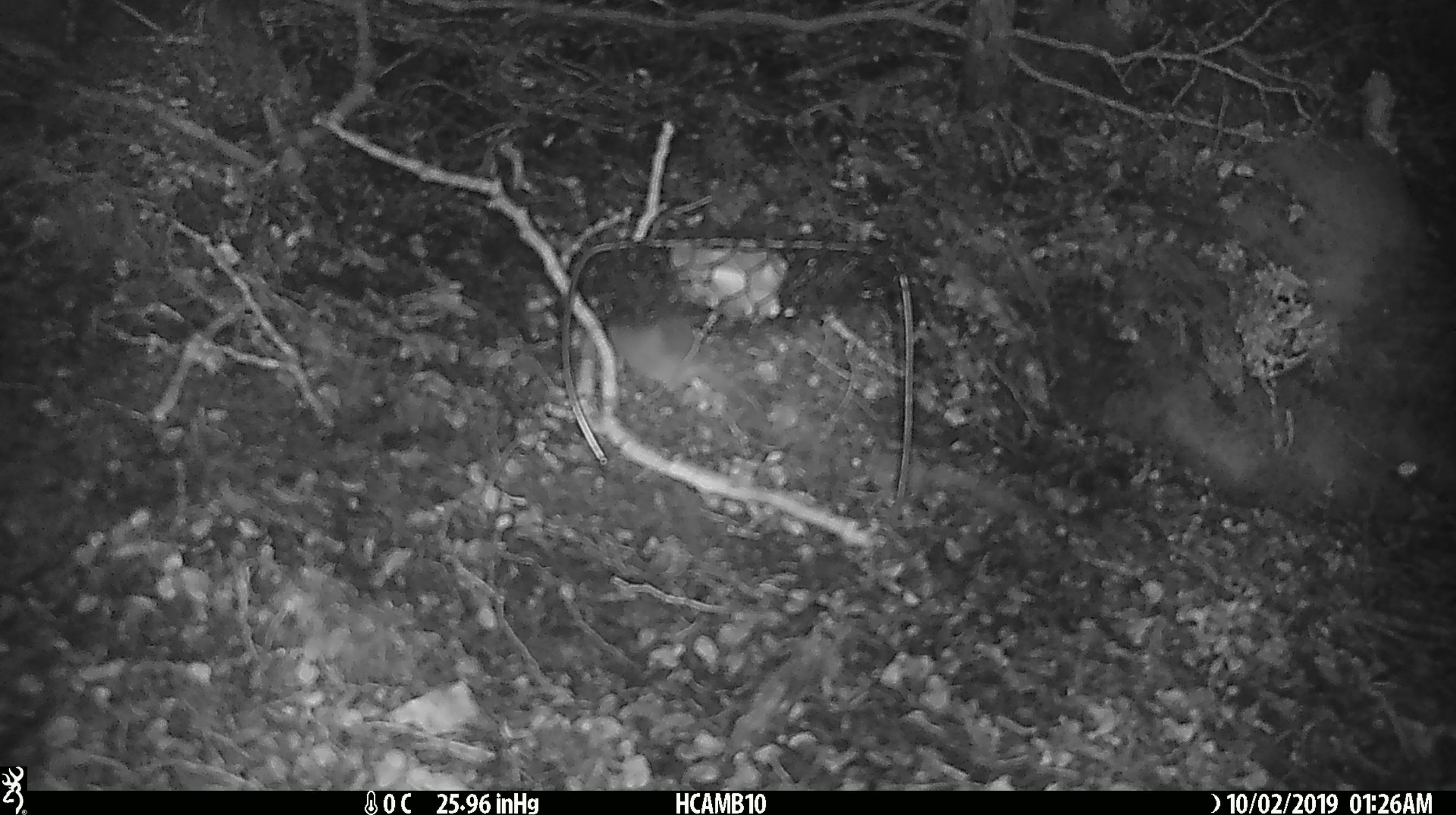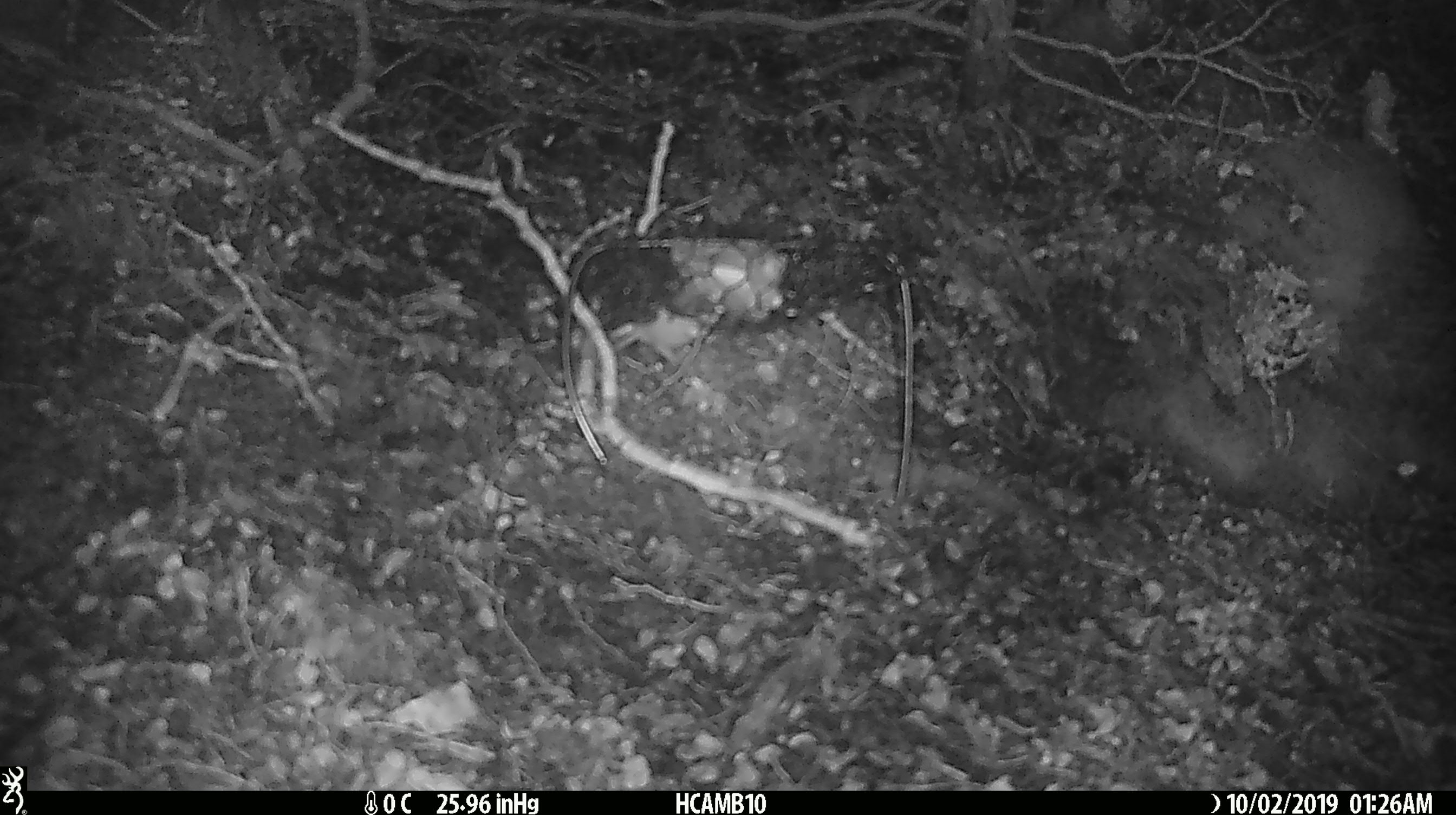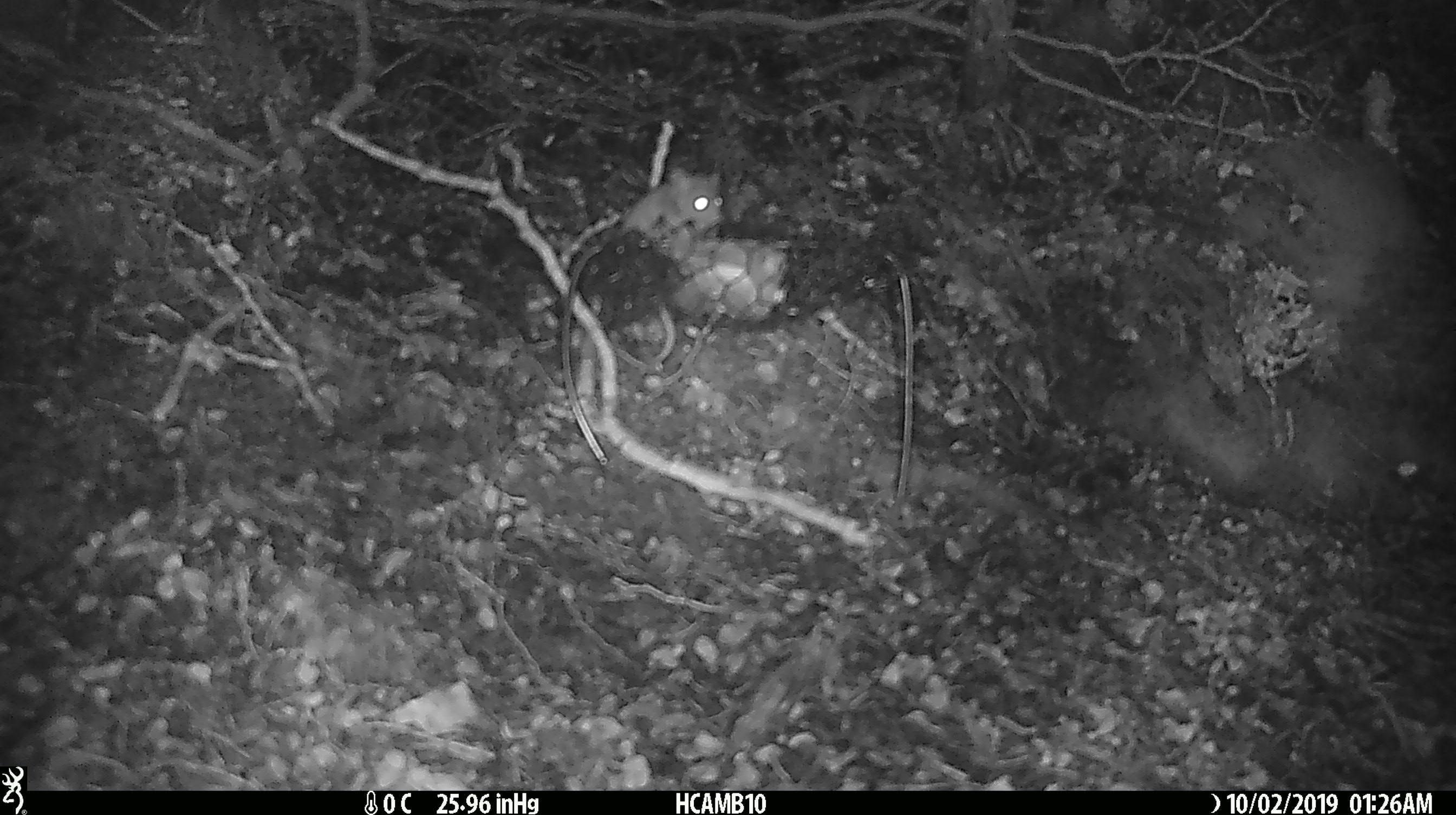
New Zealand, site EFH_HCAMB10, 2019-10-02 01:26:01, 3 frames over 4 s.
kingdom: Animalia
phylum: Chordata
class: Mammalia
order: Rodentia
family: Muridae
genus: Mus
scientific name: Mus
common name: mouse